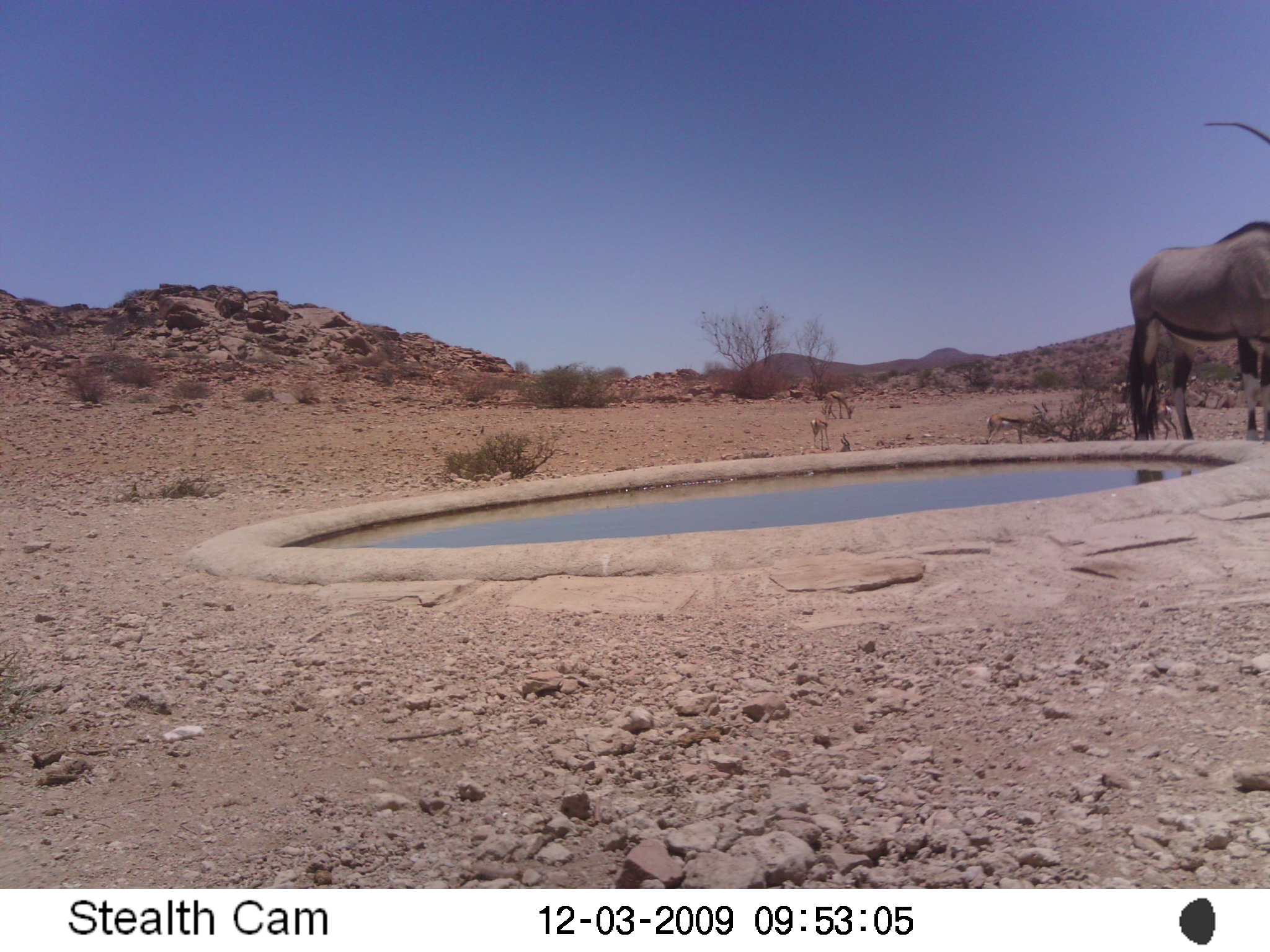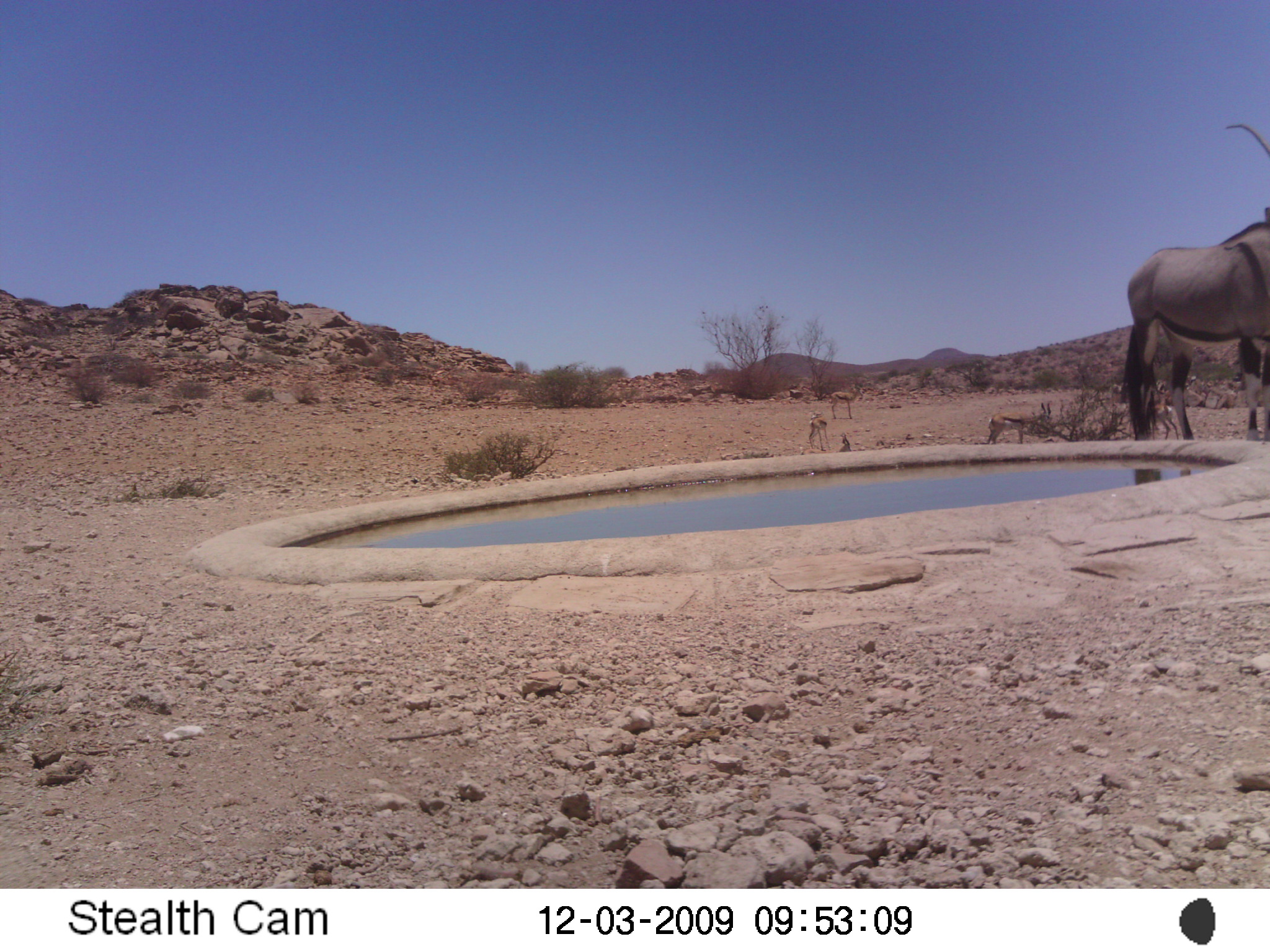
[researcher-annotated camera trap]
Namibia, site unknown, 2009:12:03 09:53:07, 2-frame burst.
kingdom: Animalia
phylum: Chordata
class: Mammalia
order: Artiodactyla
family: Bovidae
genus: Oryx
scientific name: Oryx gazella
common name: gemsbok